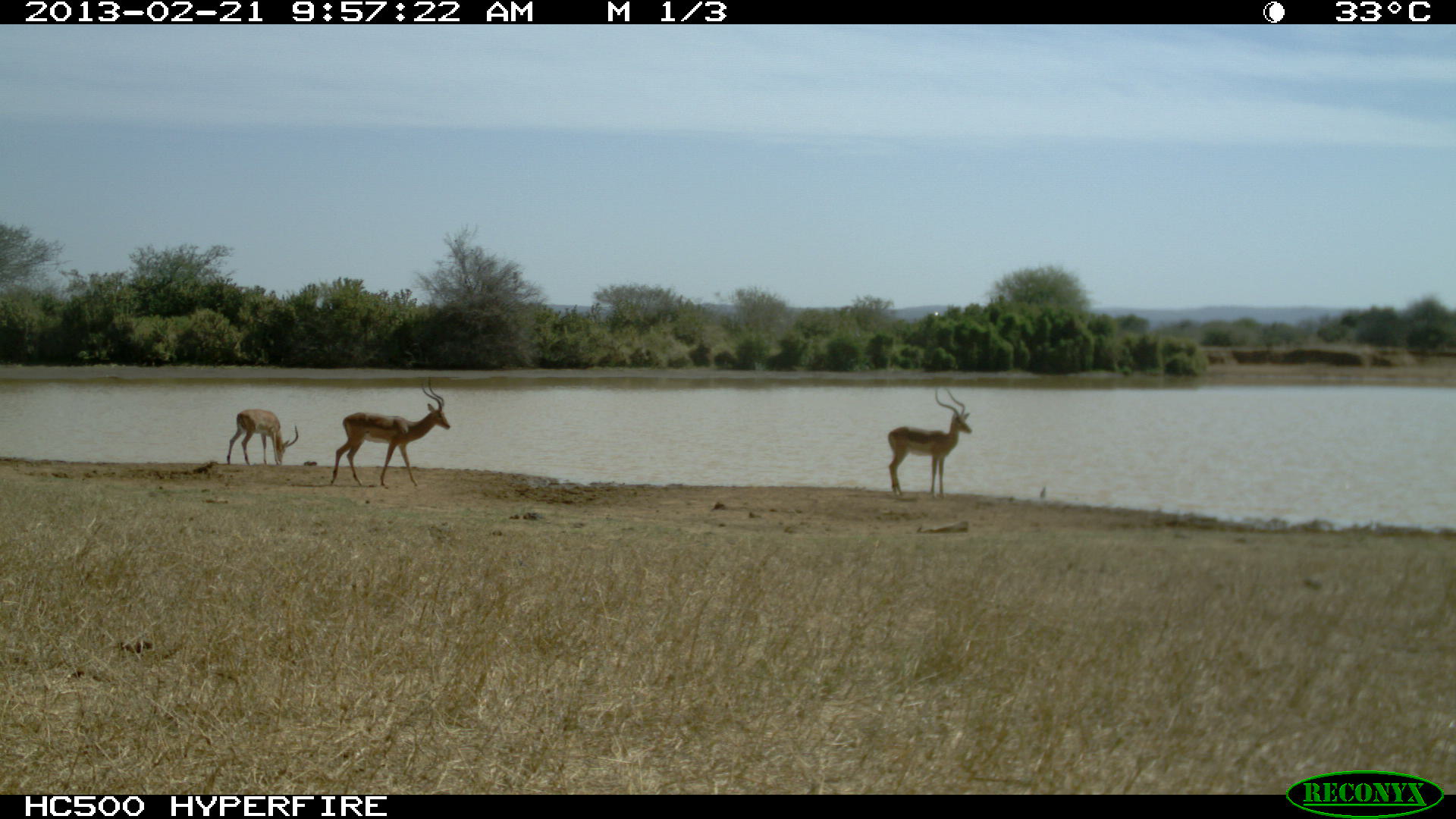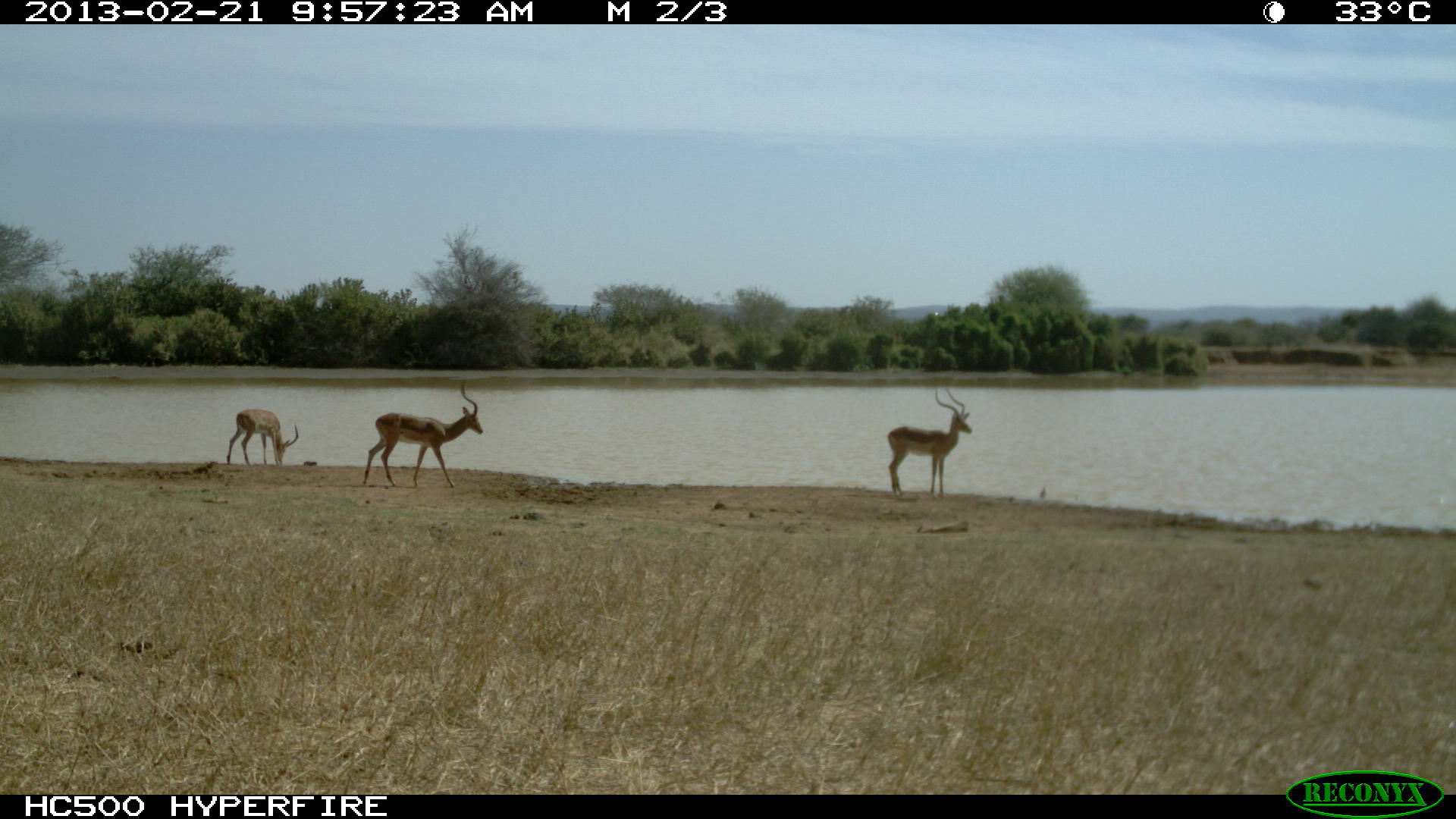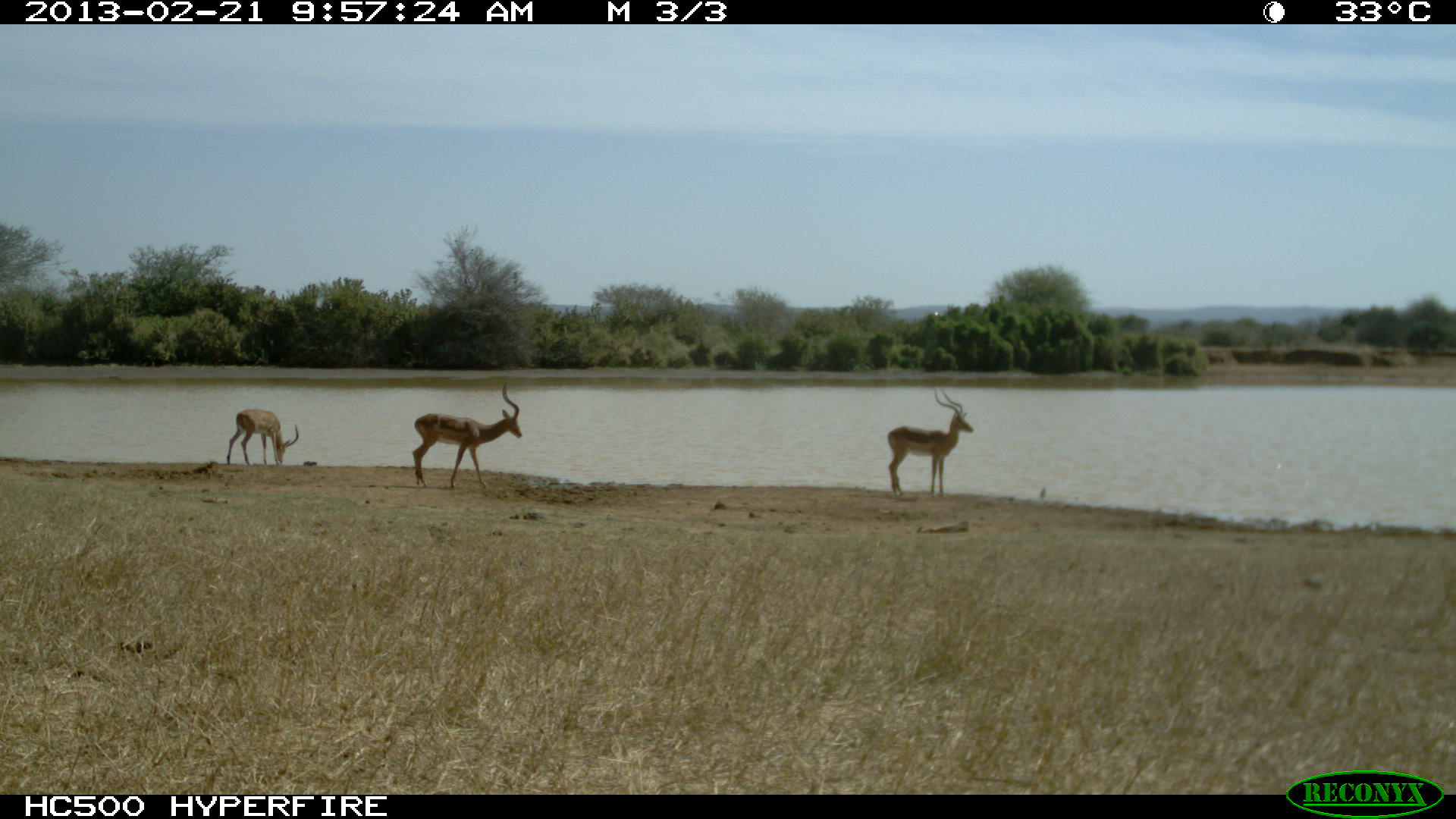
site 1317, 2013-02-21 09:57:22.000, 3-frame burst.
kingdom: Animalia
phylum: Chordata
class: Mammalia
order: Artiodactyla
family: Bovidae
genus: Aepyceros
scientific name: Aepyceros melampus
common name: impala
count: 3